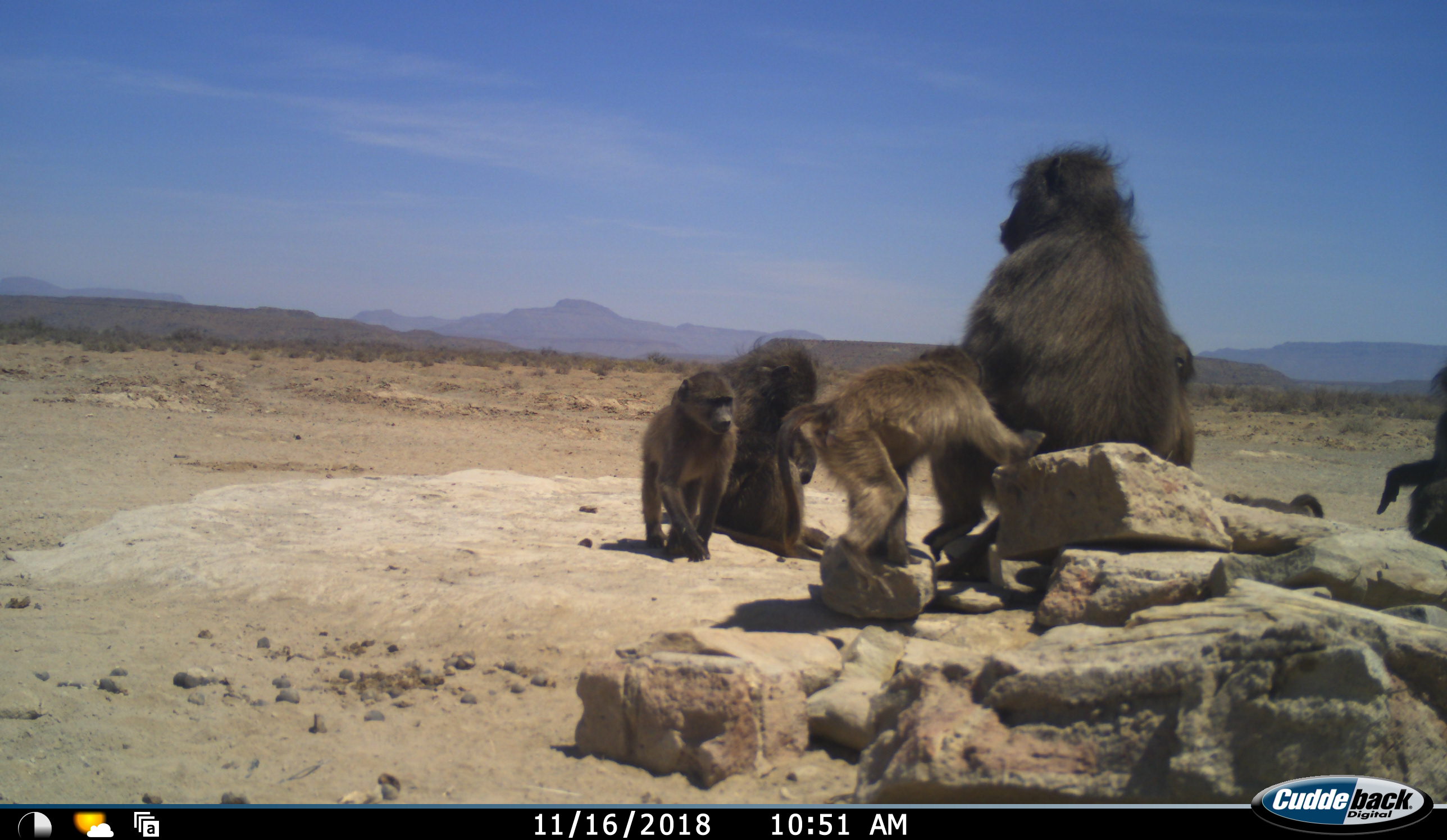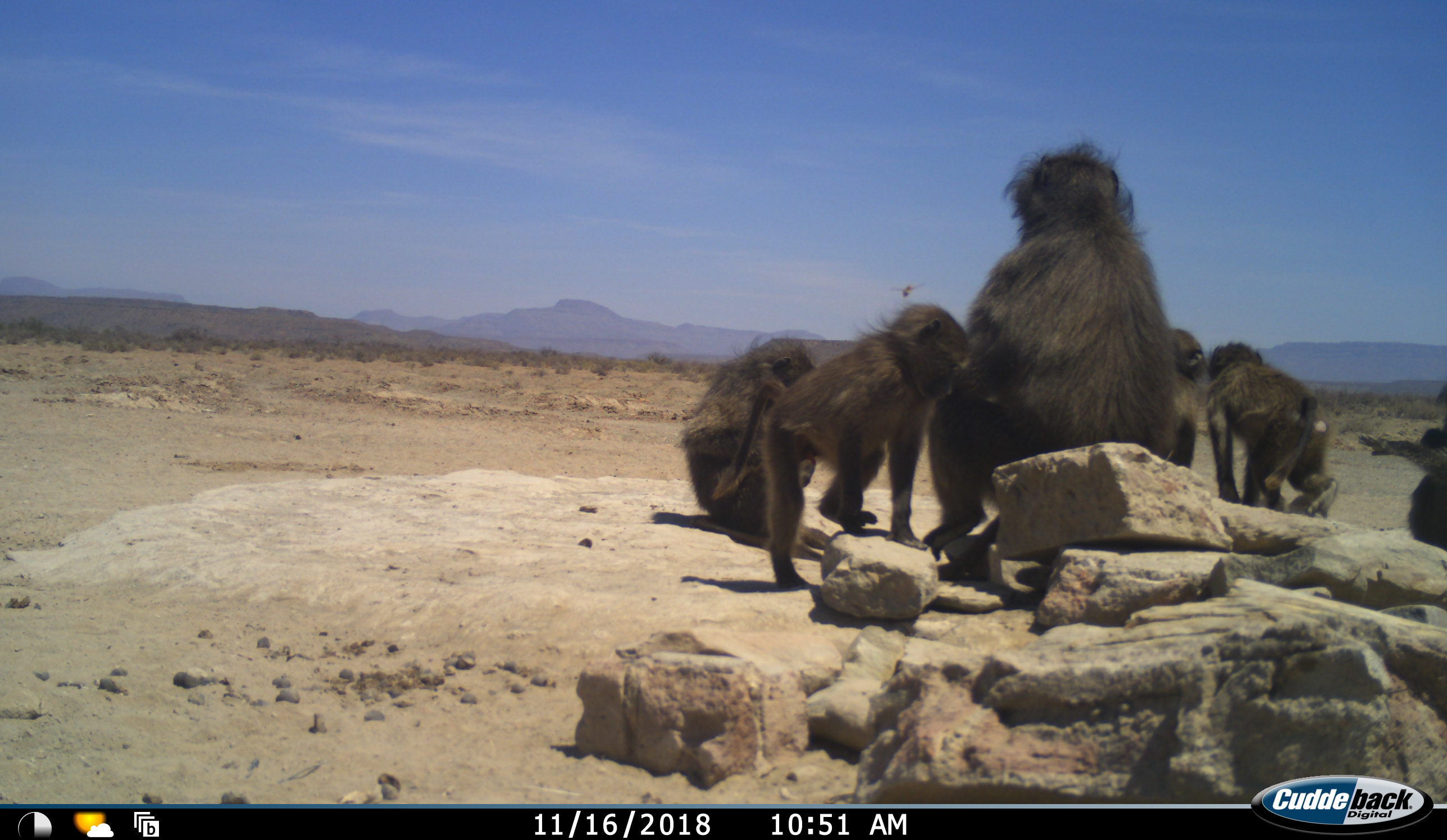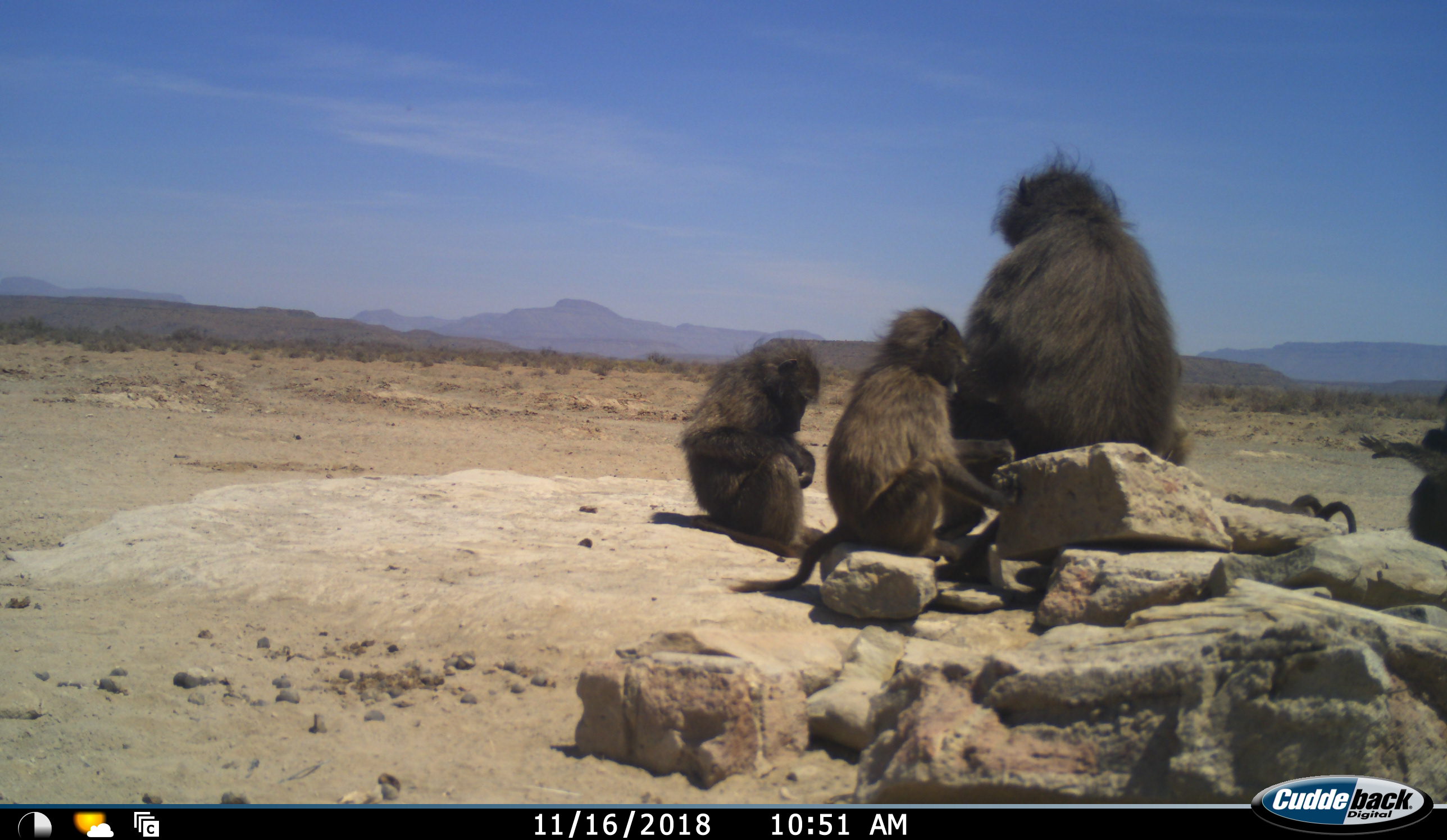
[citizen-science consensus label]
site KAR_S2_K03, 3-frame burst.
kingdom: Animalia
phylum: Chordata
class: Mammalia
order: Primates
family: Cercopithecidae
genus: Papio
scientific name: Papio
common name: baboon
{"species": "baboon (Papio)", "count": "7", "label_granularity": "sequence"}